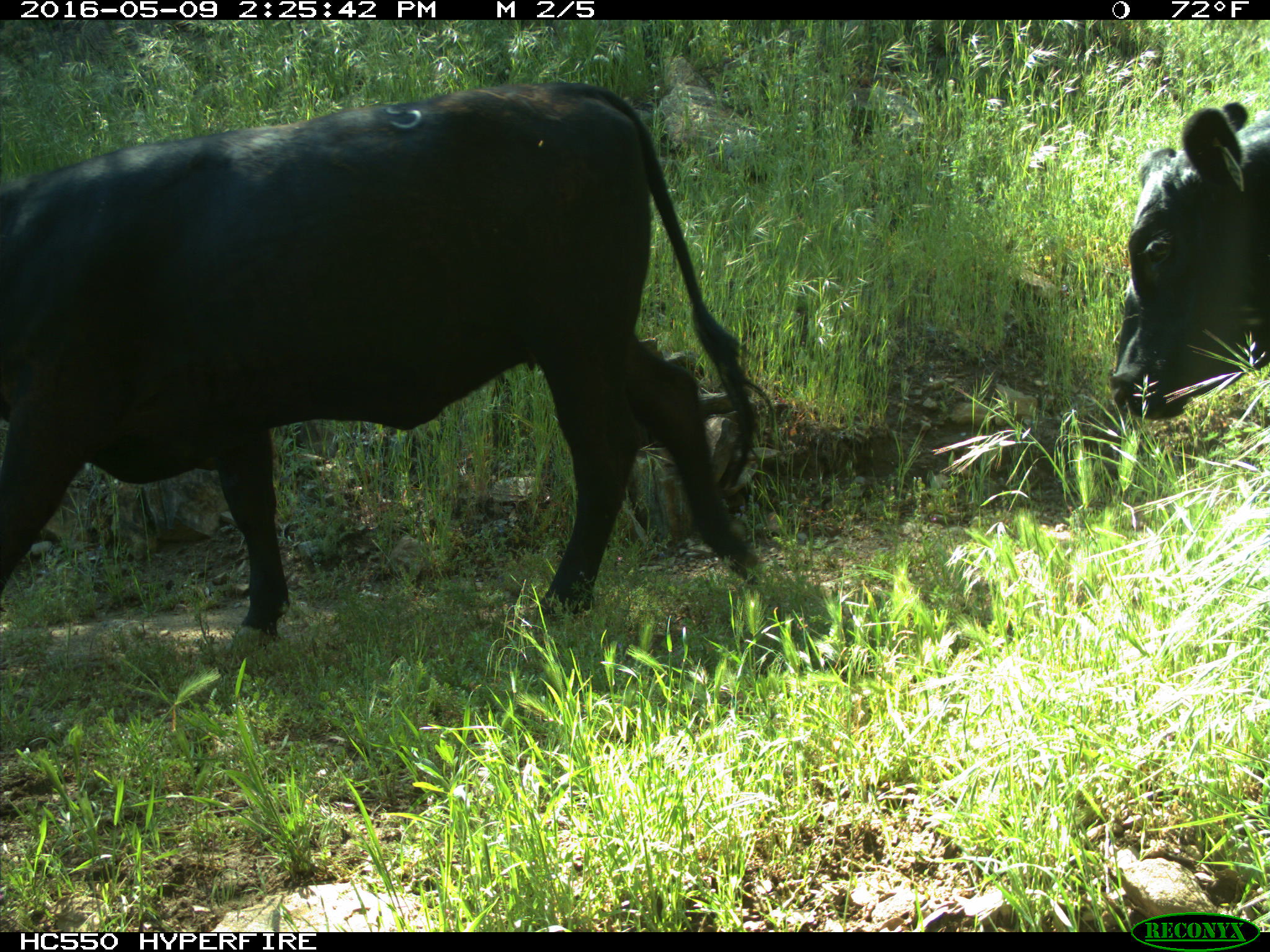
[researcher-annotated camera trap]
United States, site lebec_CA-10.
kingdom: Animalia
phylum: Chordata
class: Mammalia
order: Artiodactyla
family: Bovidae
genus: Bos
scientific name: Bos taurus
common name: domestic cow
Bos taurus (domestic cow).